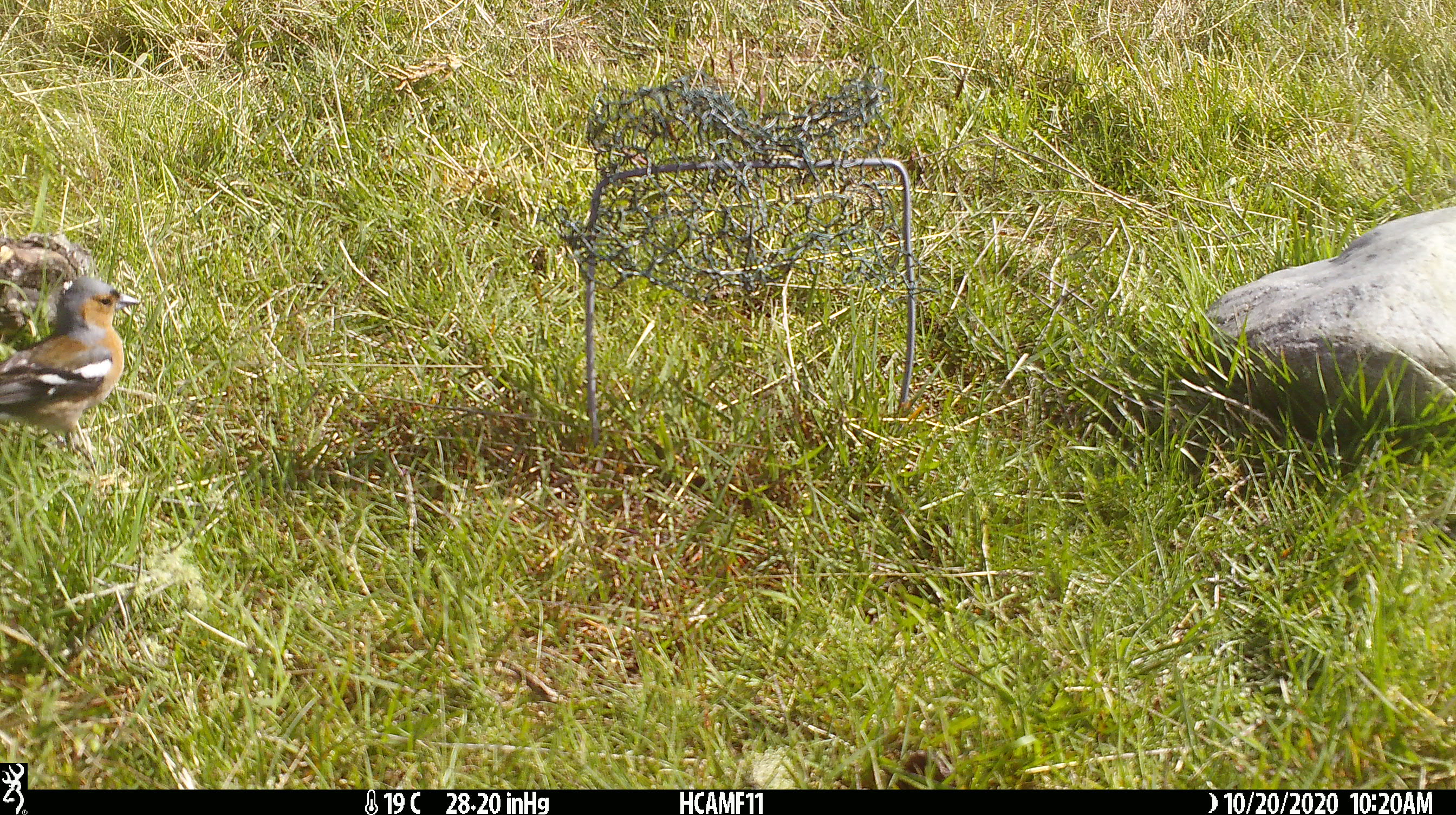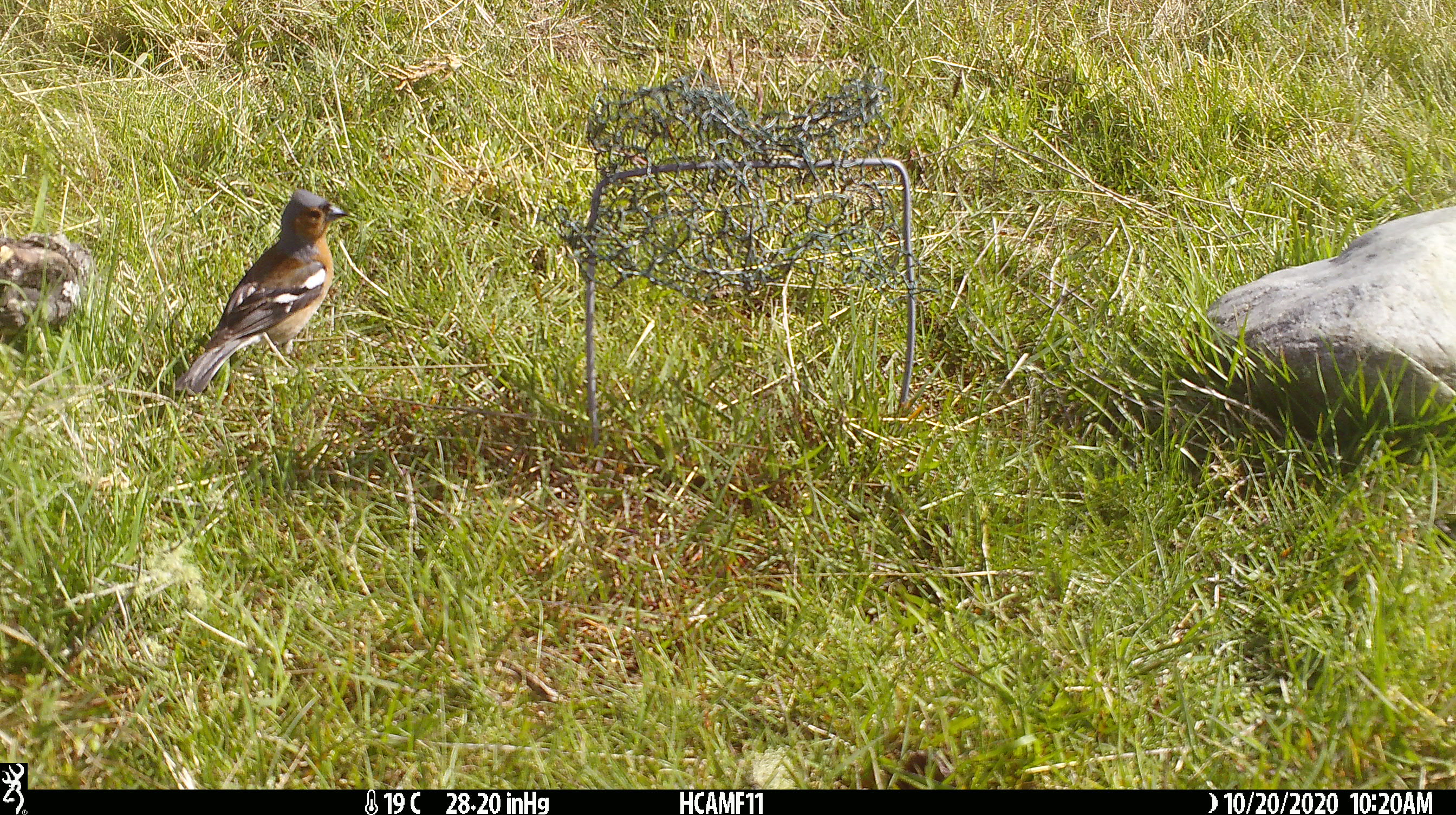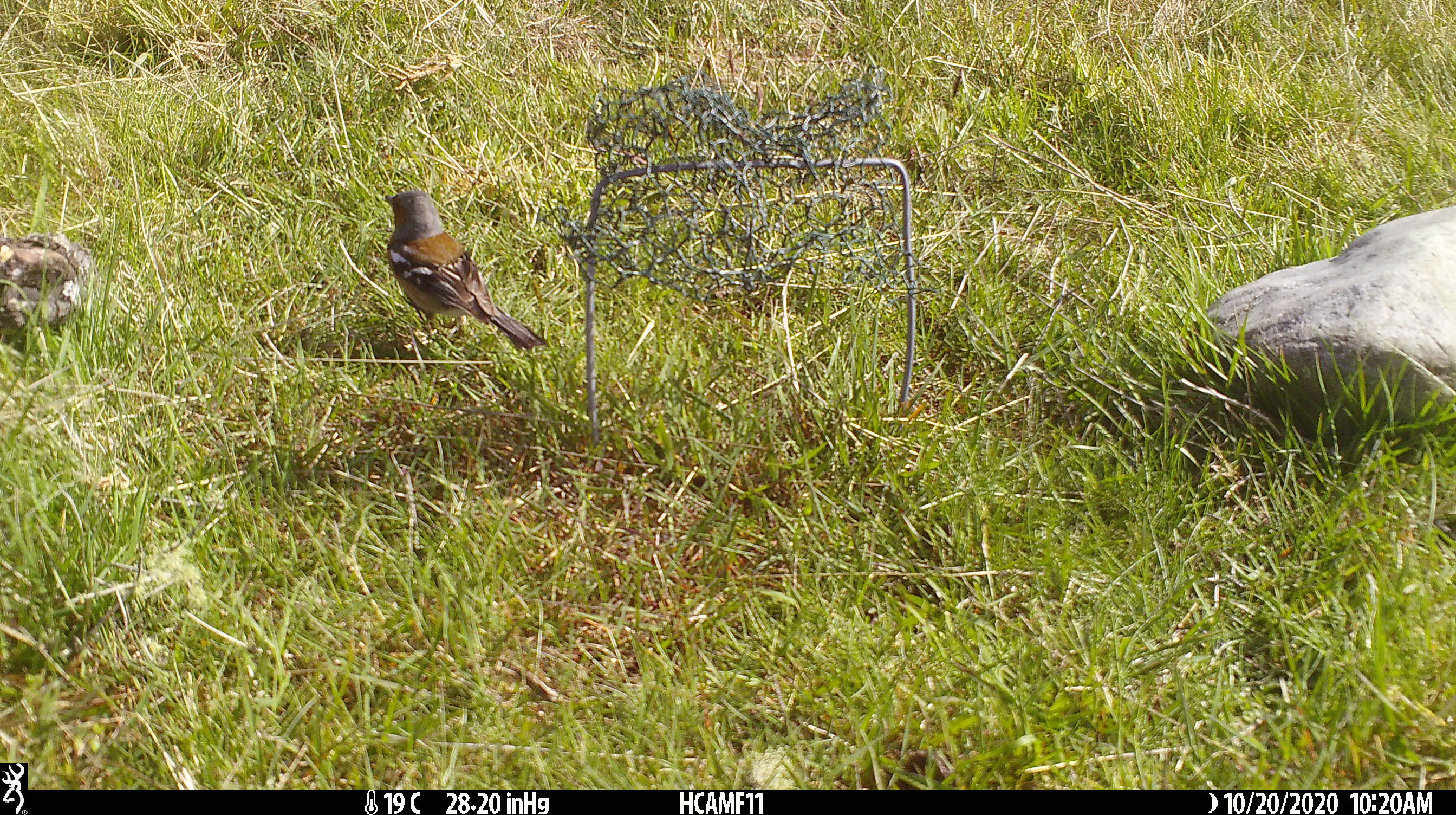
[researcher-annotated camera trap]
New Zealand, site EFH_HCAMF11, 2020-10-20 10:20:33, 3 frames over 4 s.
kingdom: Animalia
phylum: Chordata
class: Aves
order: Passeriformes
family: Fringillidae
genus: Fringilla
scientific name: Fringilla coelebs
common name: common chaffinch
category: chaffinch